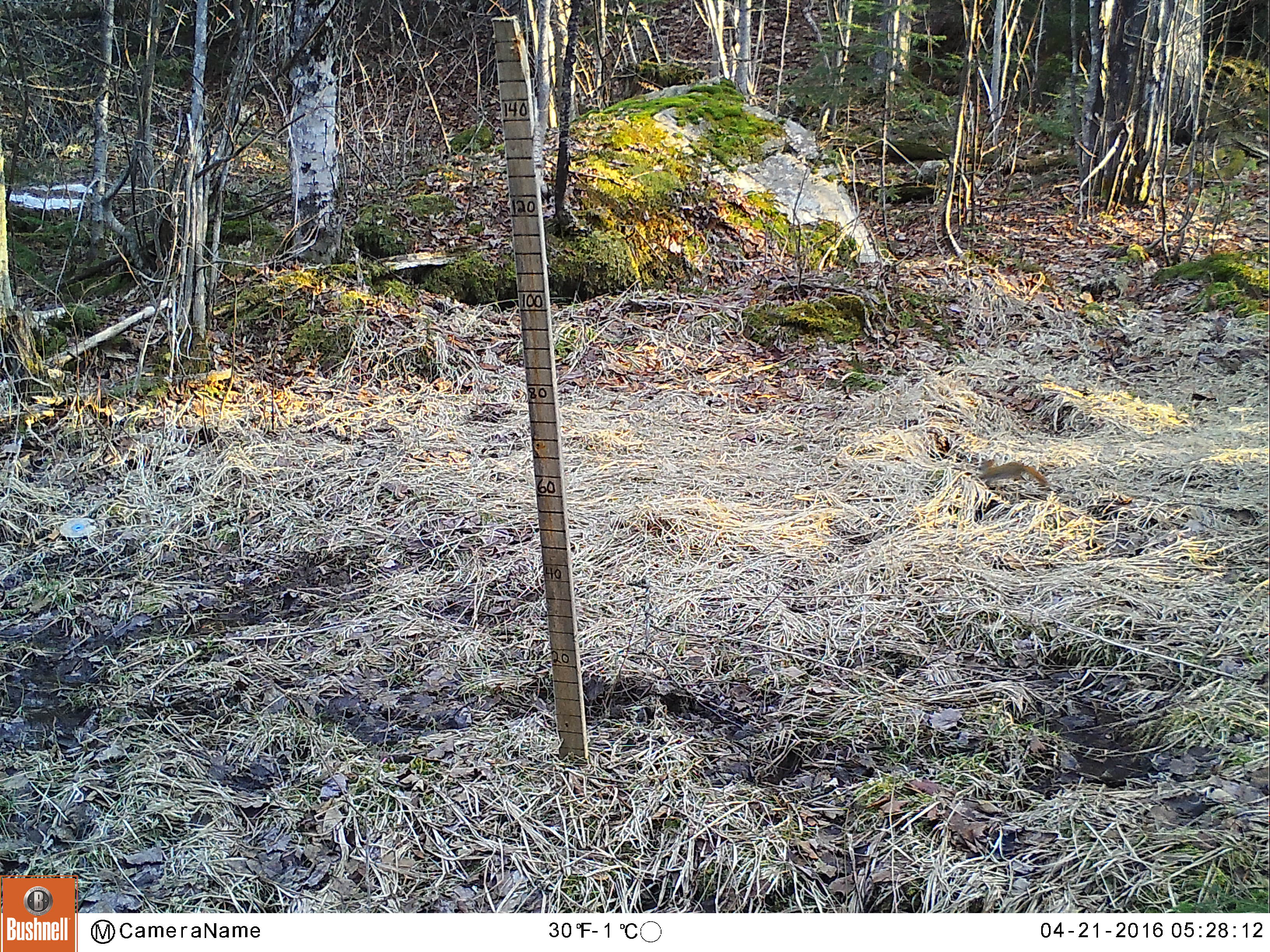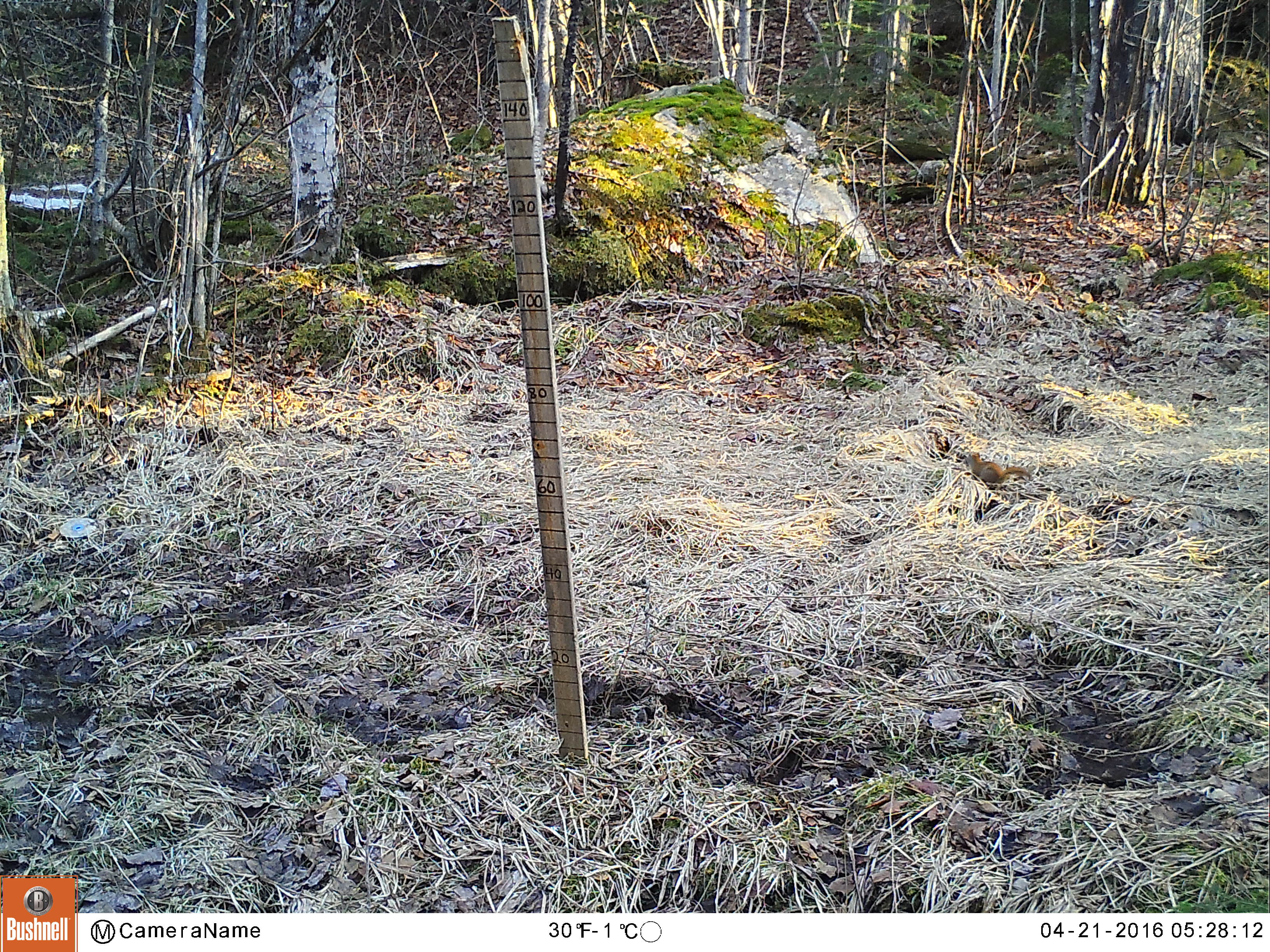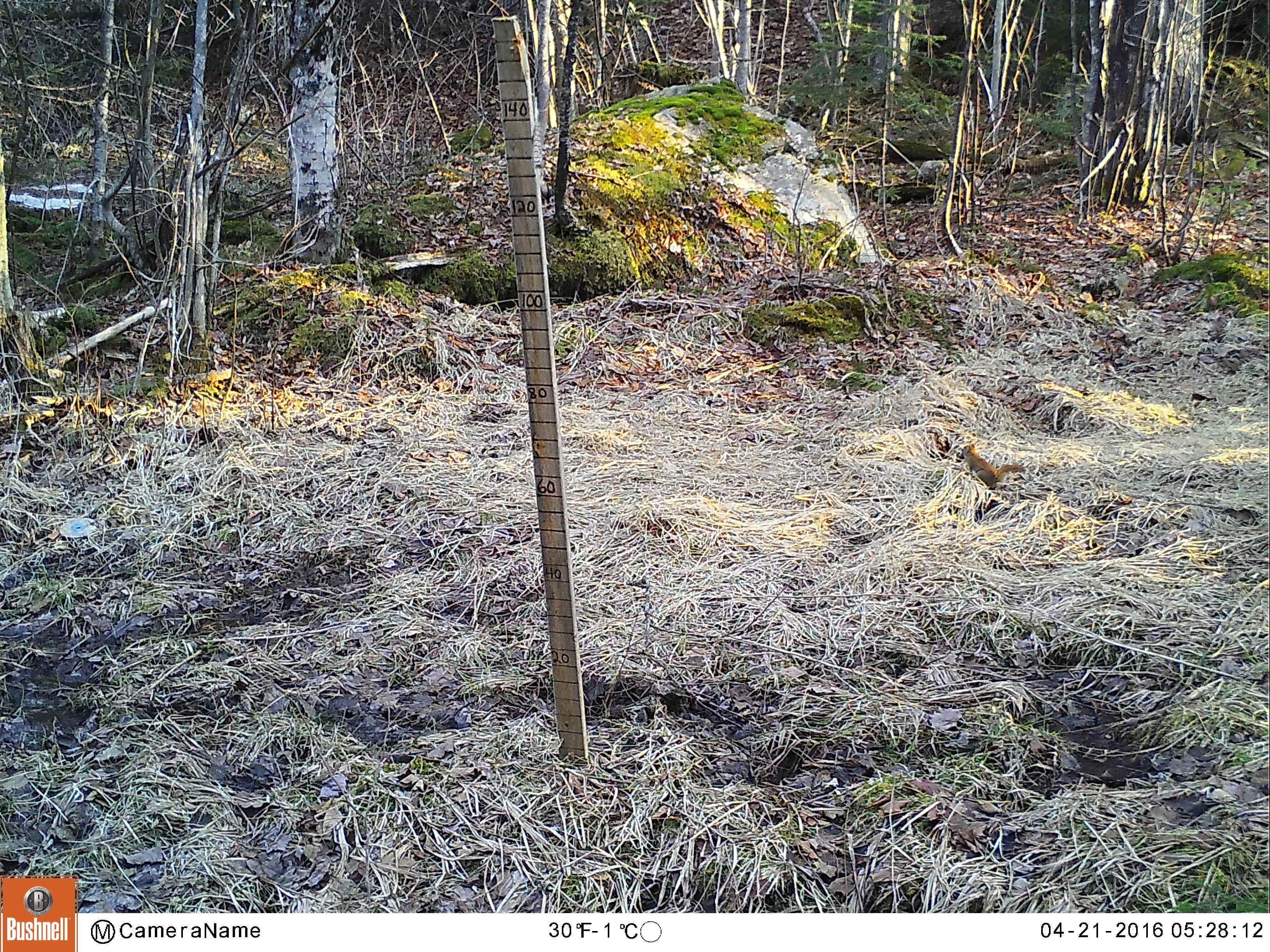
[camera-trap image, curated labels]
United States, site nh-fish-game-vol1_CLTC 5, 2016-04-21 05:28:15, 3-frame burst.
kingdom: Animalia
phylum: Chordata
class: Mammalia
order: Rodentia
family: Sciuridae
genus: Tamiasciurus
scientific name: Tamiasciurus hudsonicus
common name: red squirrel